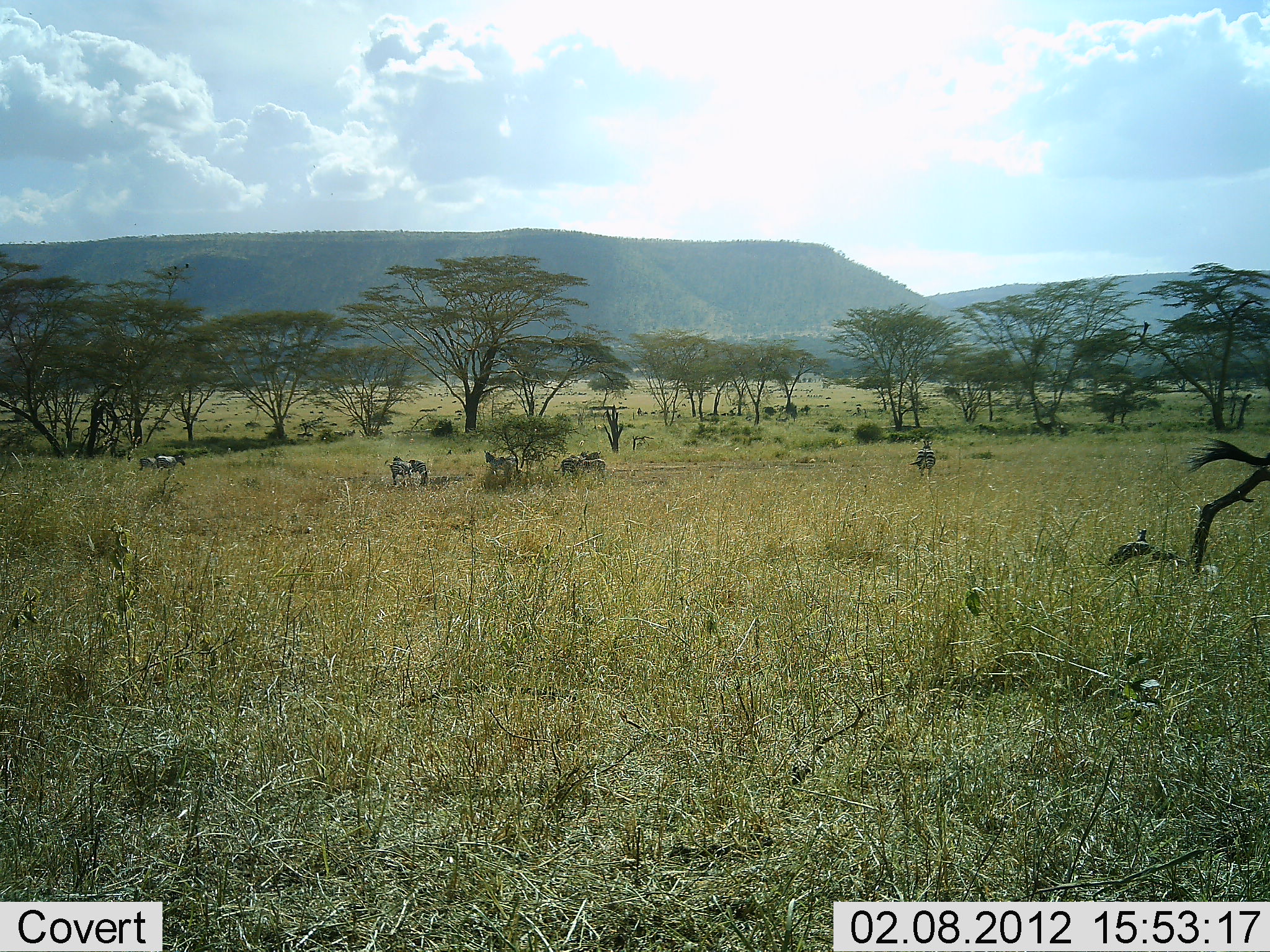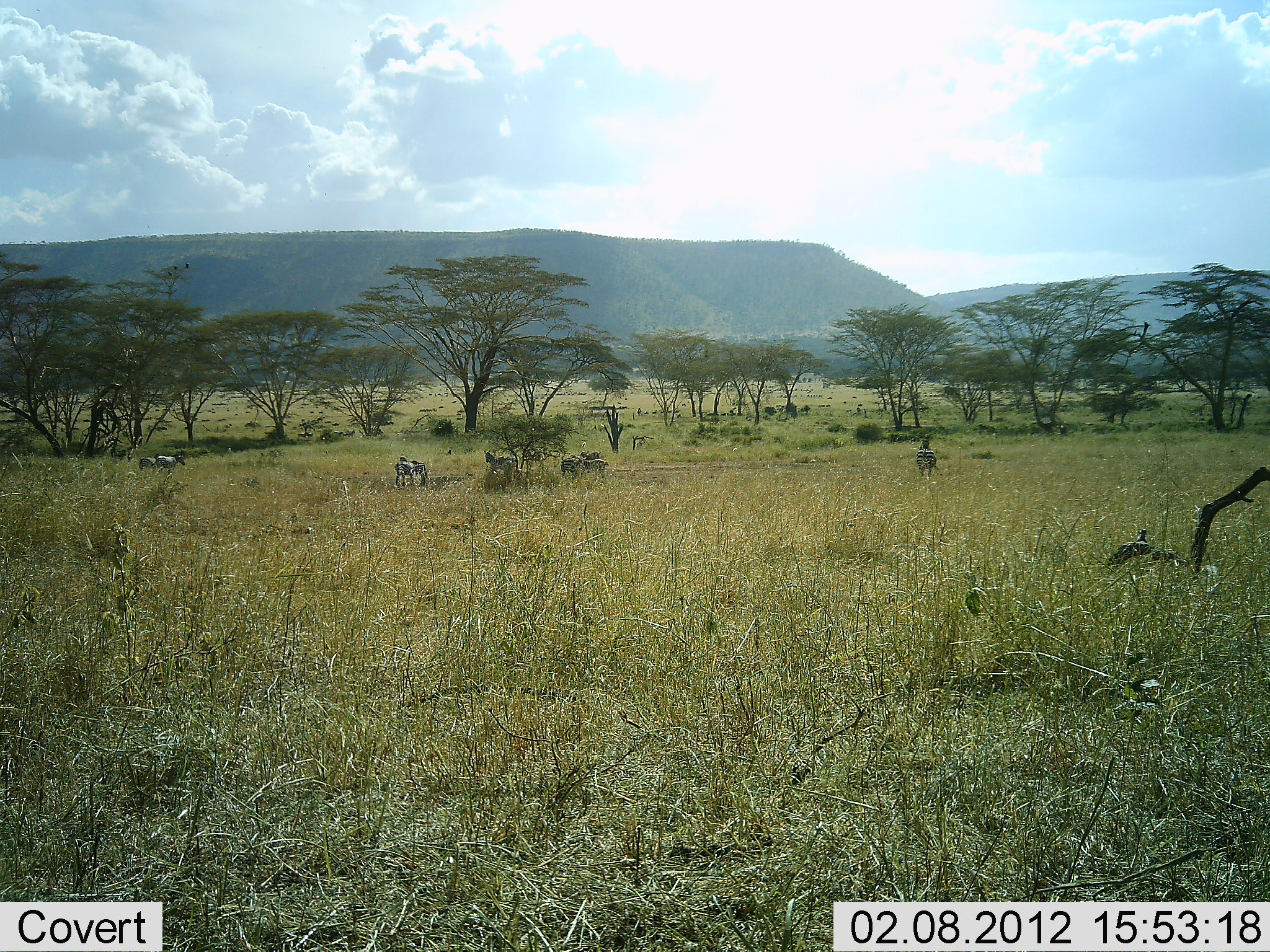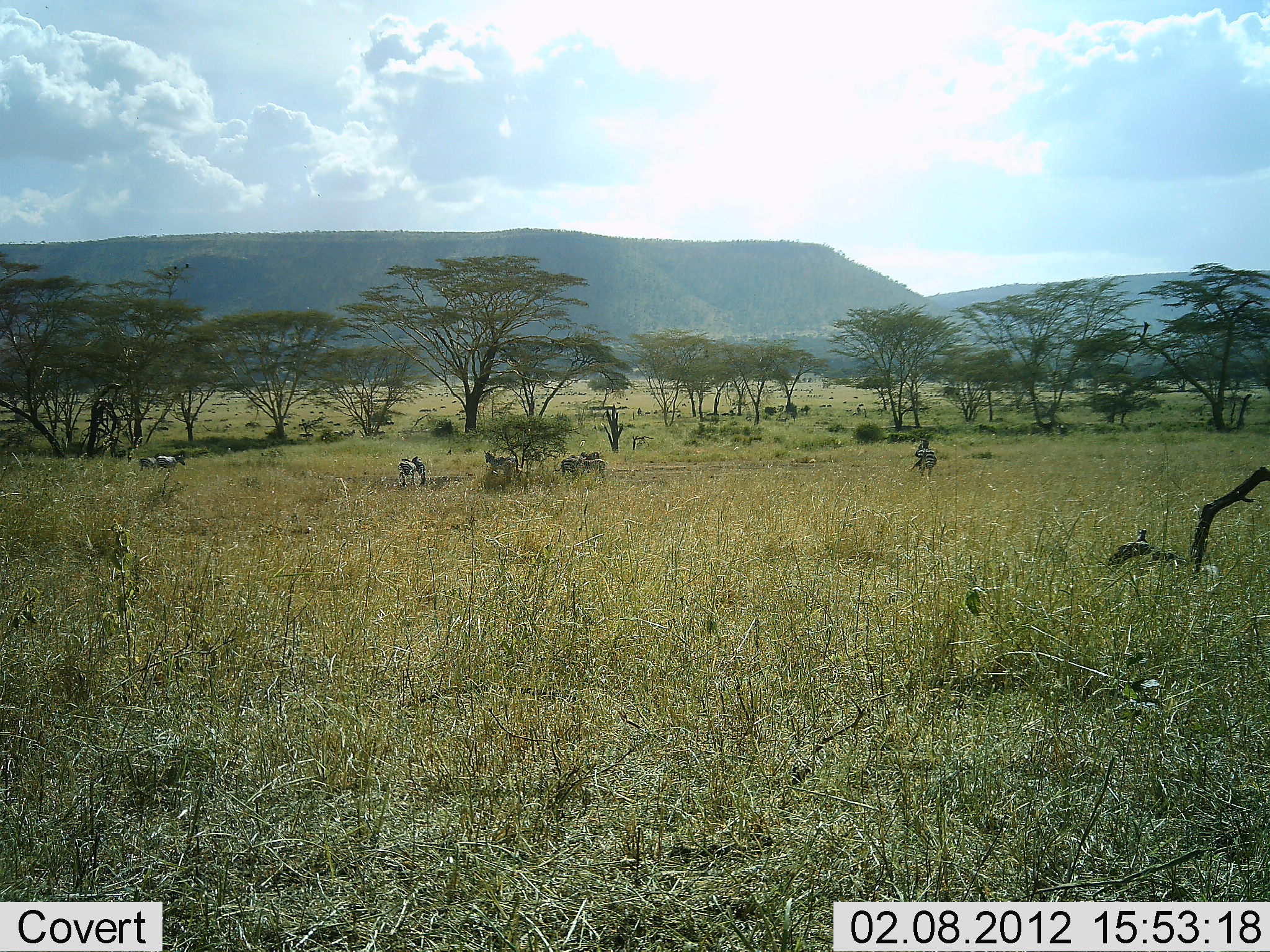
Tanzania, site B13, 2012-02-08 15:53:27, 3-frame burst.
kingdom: Animalia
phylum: Chordata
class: Mammalia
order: Perissodactyla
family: Equidae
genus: Equus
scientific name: Equus quagga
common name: plains zebra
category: zebra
Zebra (plains zebra) (Equus quagga), count 9. Behavior (volunteer vote fractions): standing 83%, resting 6%, moving 17%, interacting 0%. Young present (vote fraction): 0%. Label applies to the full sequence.